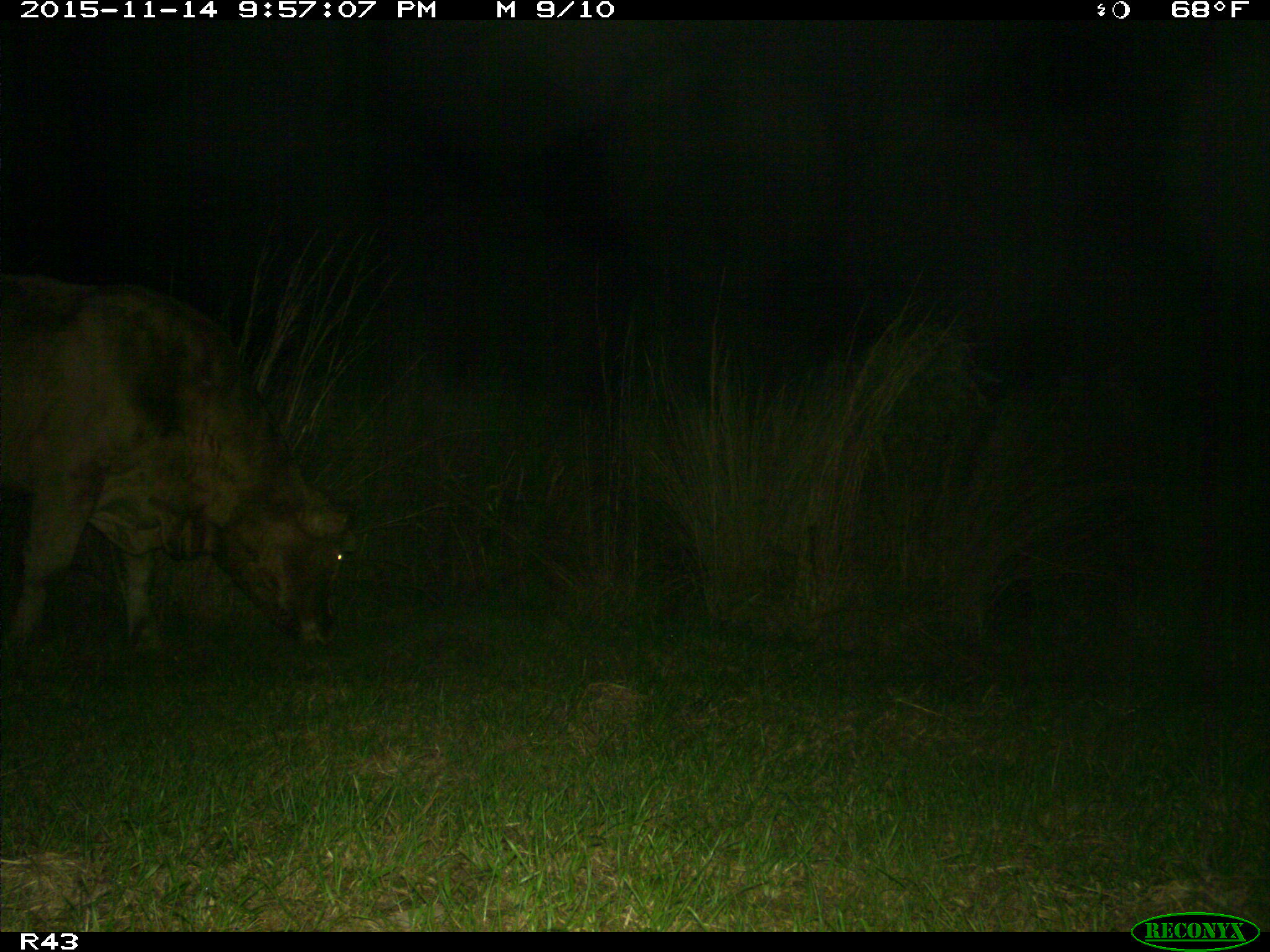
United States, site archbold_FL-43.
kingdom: Animalia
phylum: Chordata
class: Mammalia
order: Artiodactyla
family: Bovidae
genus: Bos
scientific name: Bos taurus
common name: domestic cow